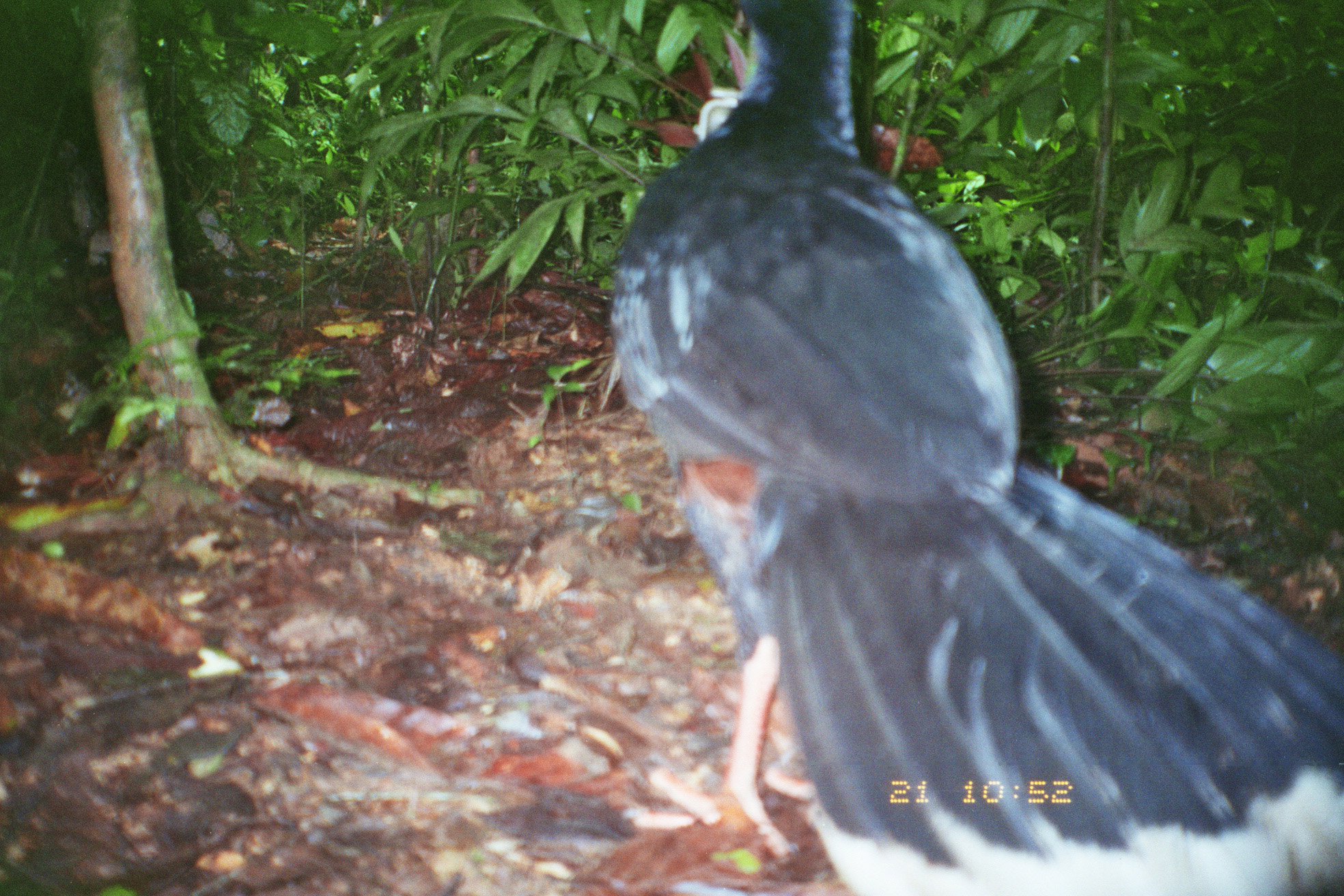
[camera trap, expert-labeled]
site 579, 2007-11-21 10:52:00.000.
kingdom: Animalia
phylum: Chordata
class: Aves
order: Galliformes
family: Cracidae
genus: Mitu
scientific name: Mitu tuberosum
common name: razor-billed curassow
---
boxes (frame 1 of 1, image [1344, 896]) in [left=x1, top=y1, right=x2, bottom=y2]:
mitu tuberosum: [left=603, top=0, right=1344, bottom=894]